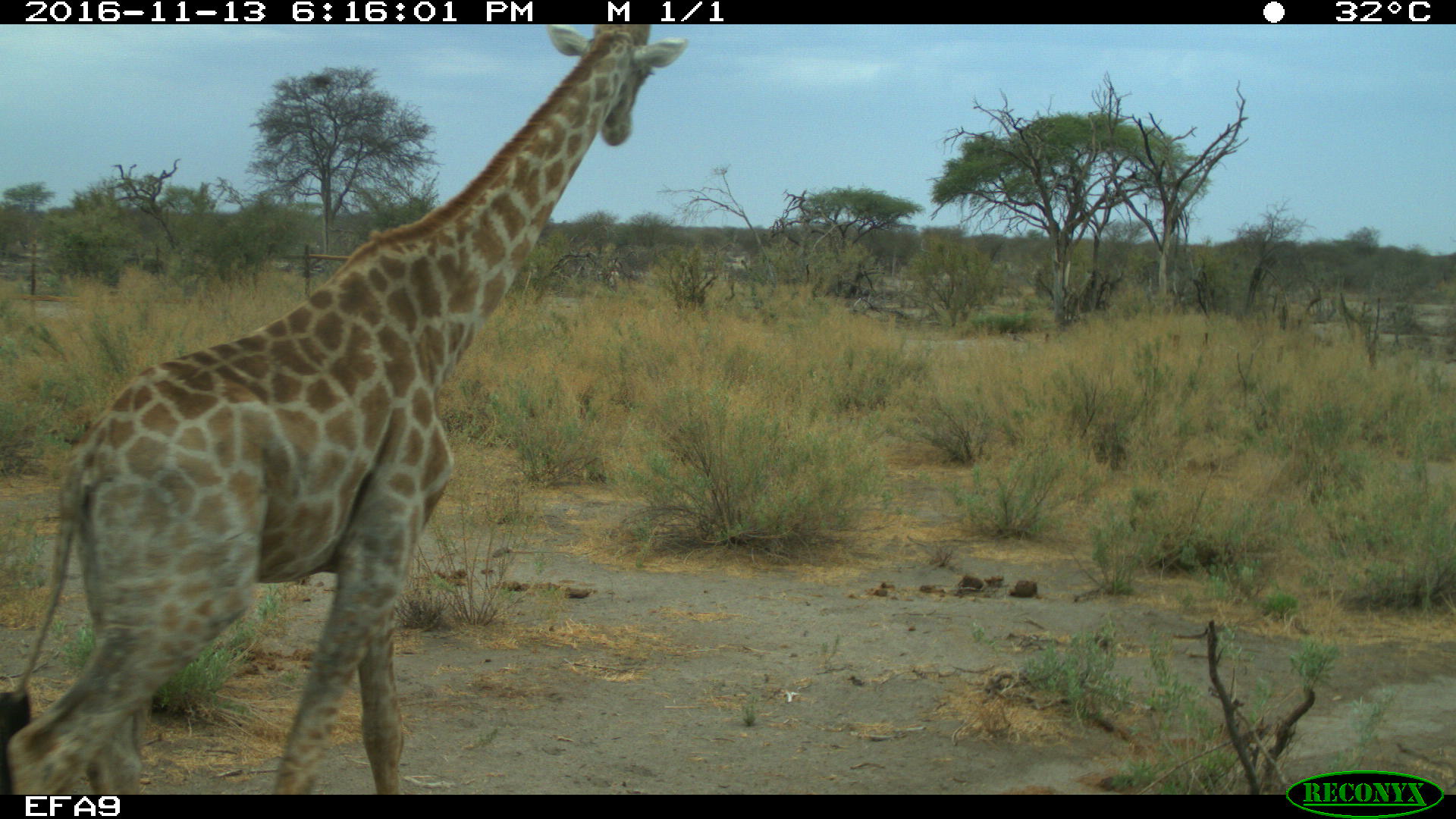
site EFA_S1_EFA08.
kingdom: Animalia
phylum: Chordata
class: Mammalia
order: Artiodactyla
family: Giraffidae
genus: Giraffa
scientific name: Giraffa camelopardalis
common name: giraffe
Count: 1.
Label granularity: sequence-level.